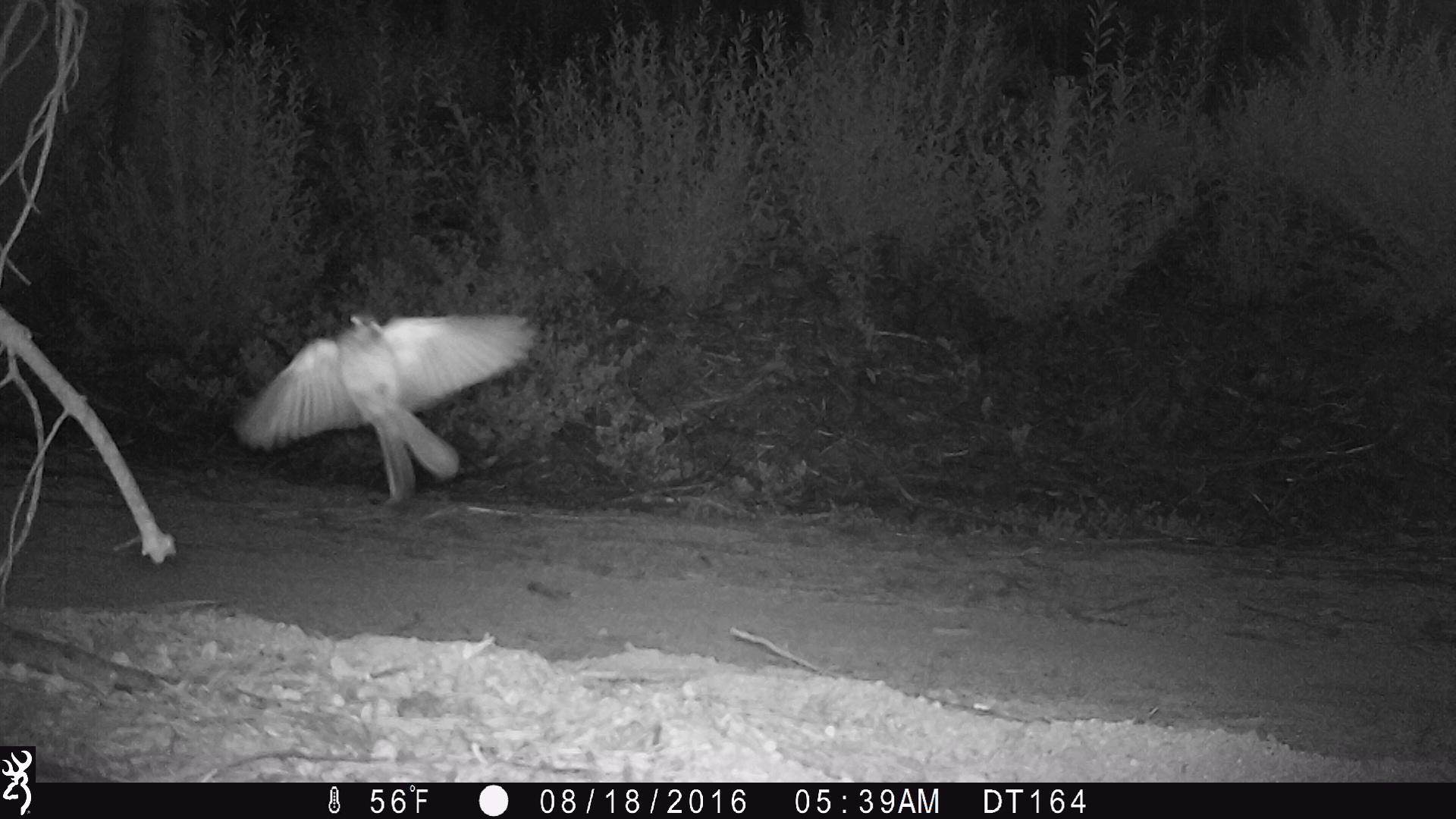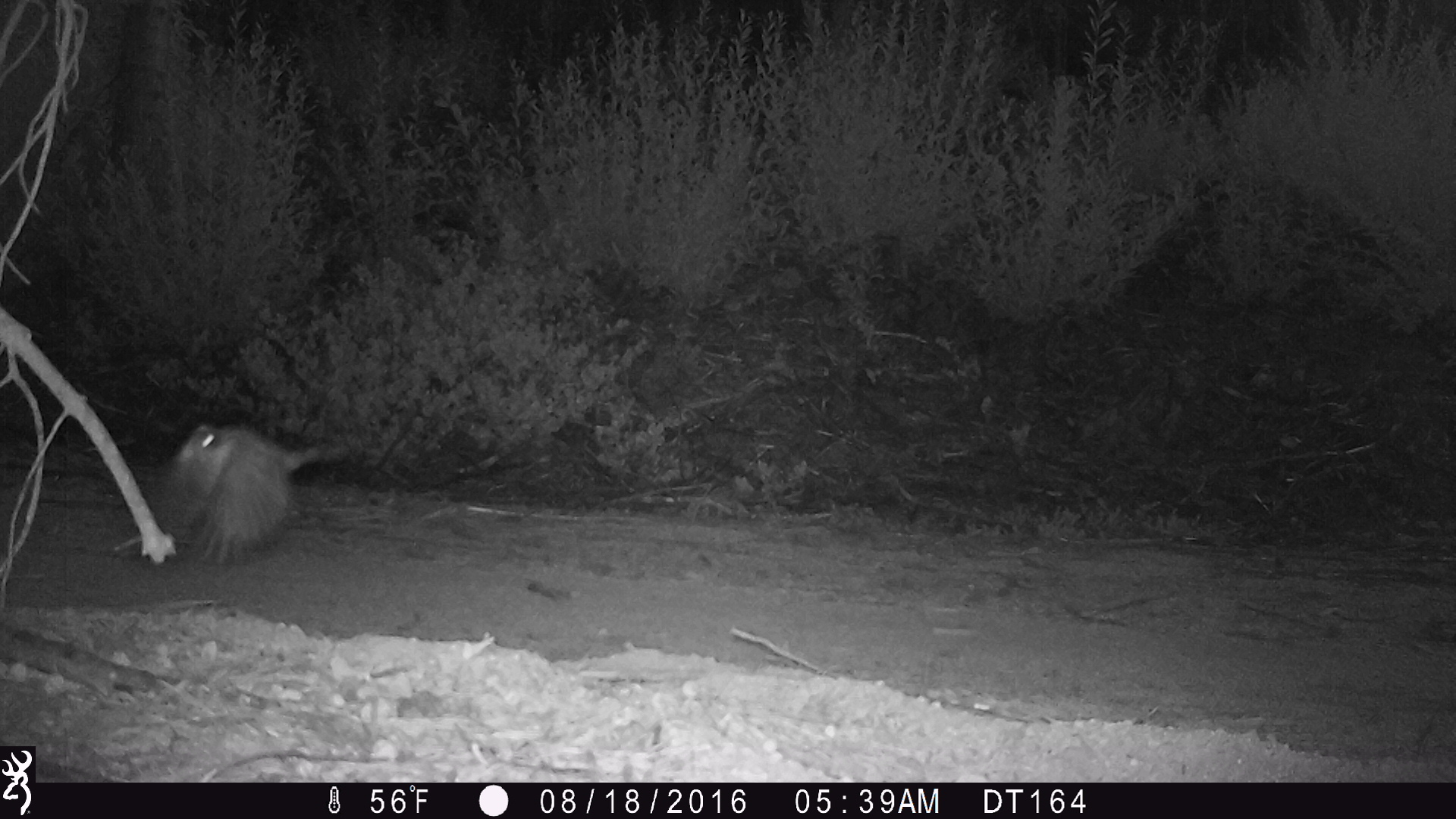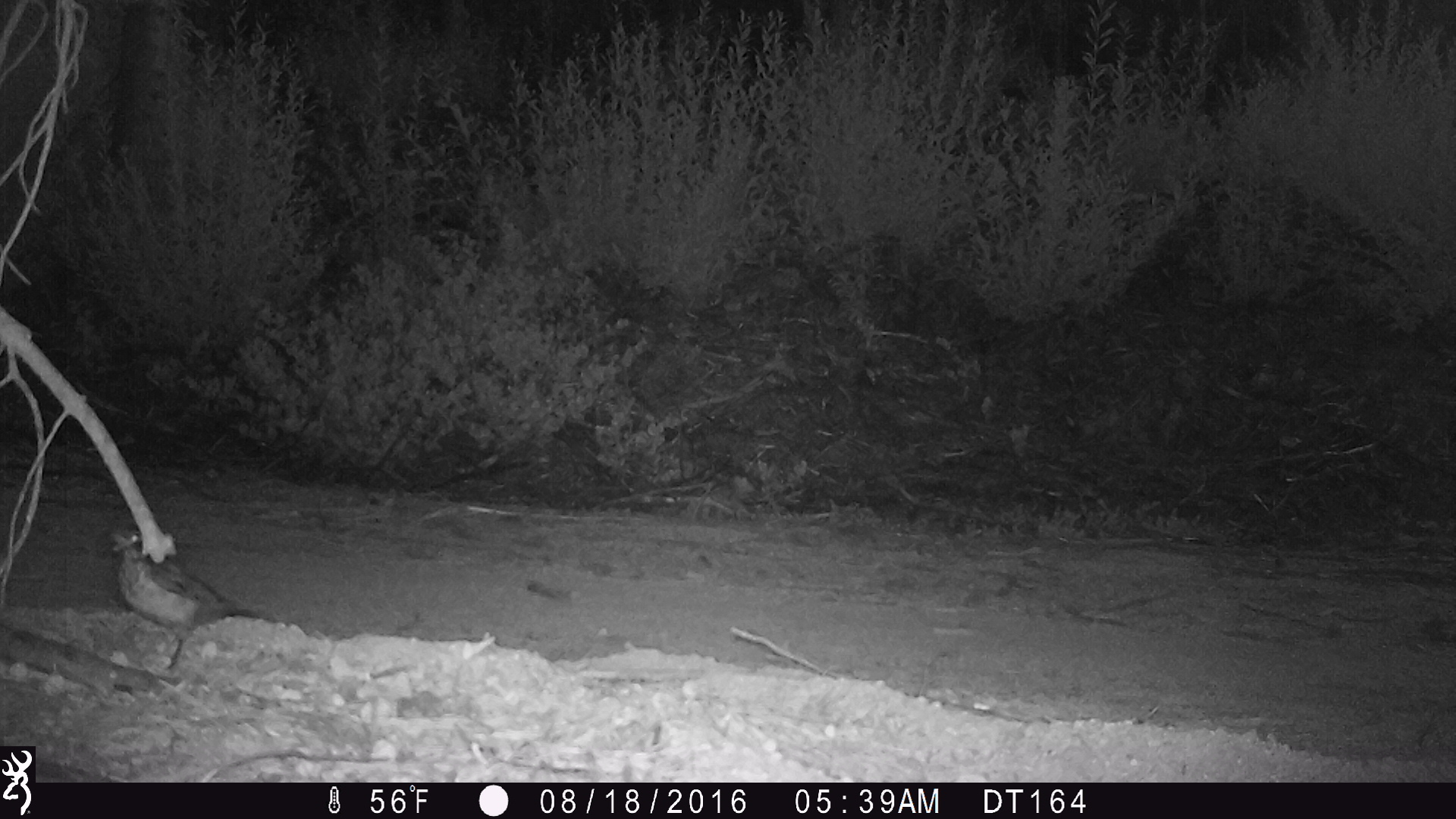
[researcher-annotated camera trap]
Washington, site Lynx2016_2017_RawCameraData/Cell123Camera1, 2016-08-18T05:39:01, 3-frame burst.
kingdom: Animalia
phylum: Chordata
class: Aves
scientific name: Aves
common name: birds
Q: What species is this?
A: Aves (birds).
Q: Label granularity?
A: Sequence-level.